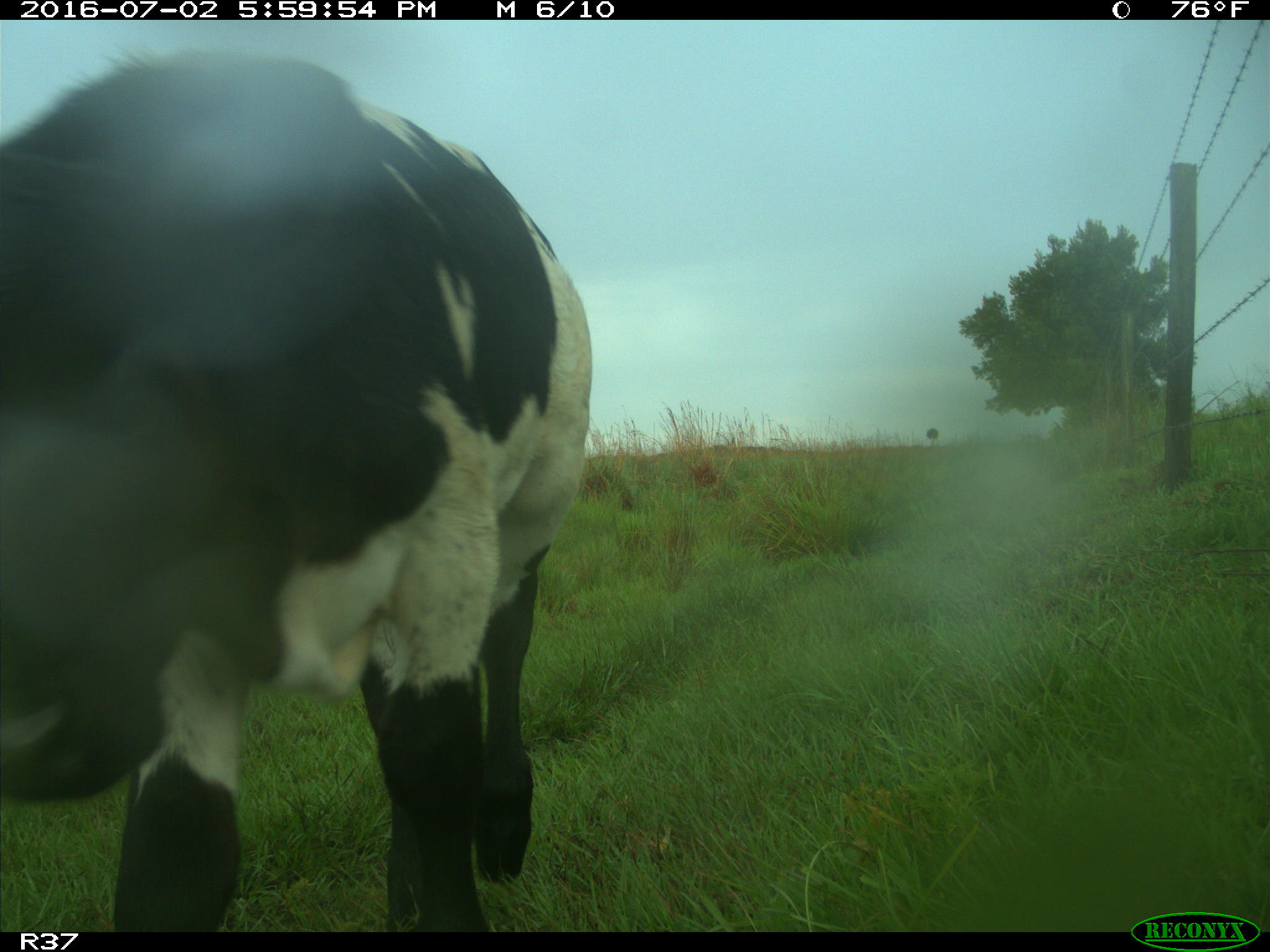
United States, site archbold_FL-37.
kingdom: Animalia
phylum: Chordata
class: Mammalia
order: Artiodactyla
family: Bovidae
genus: Bos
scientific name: Bos taurus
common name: domestic cow